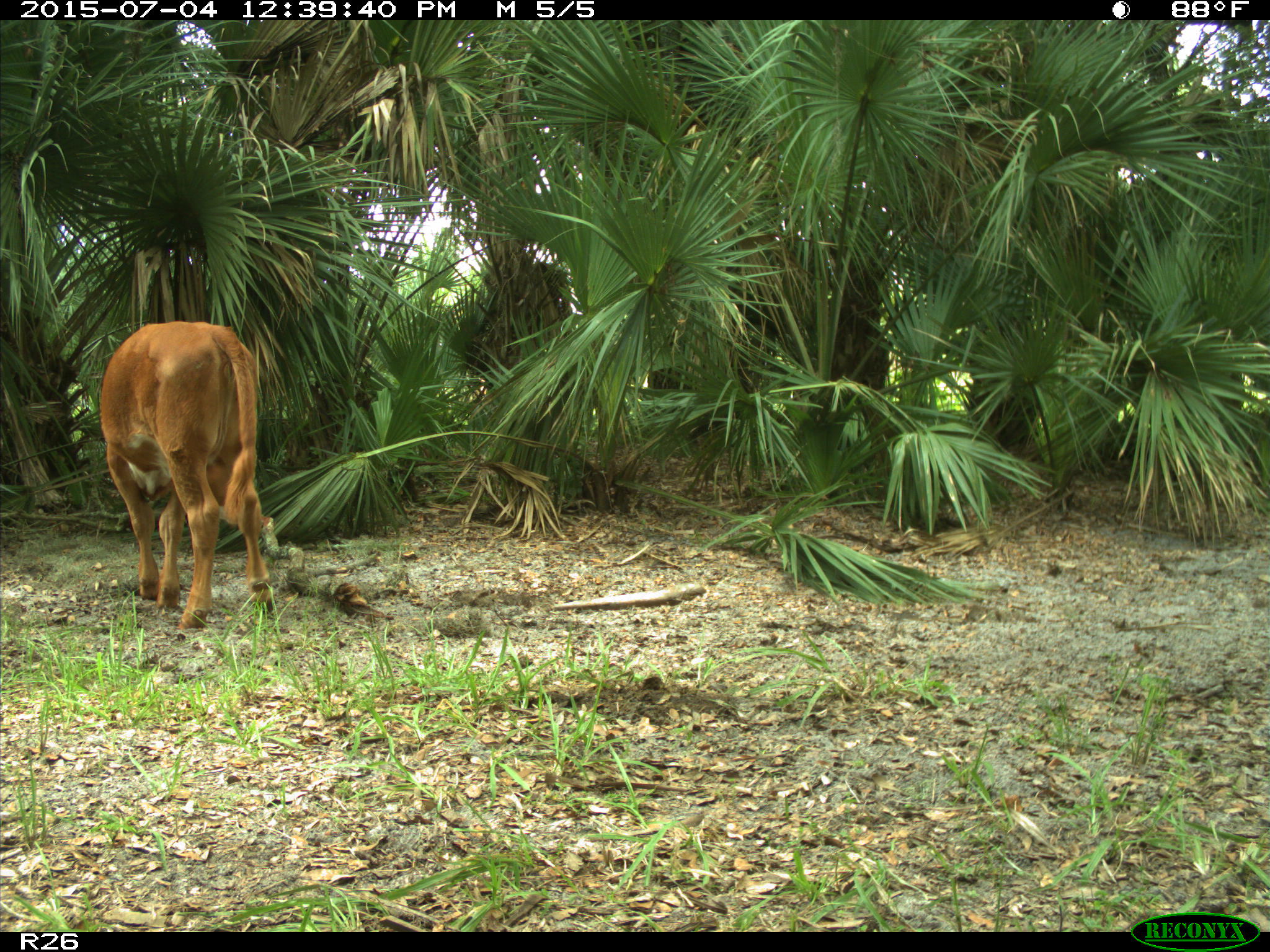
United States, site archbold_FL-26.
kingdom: Animalia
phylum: Chordata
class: Mammalia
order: Artiodactyla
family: Bovidae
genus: Bos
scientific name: Bos taurus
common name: domestic cow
Bos taurus (domestic cow).